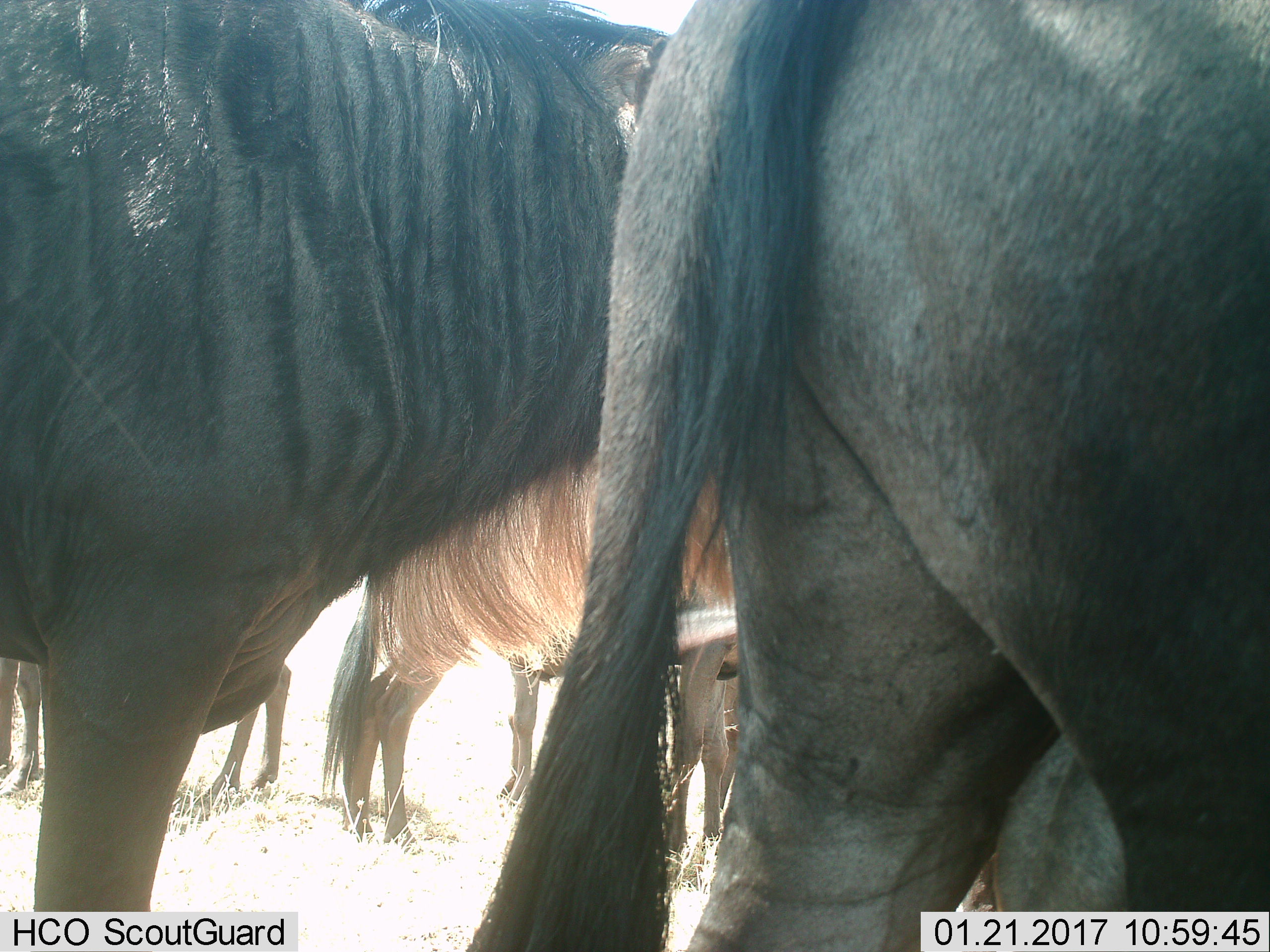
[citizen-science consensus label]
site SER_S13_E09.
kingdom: Animalia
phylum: Chordata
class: Mammalia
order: Artiodactyla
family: Bovidae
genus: Connochaetes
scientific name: Connochaetes taurinus taurinus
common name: blue wildebeest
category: wildebeestblue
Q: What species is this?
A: Wildebeestblue (blue wildebeest) (Connochaetes taurinus taurinus).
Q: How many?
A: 5.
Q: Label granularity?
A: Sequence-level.